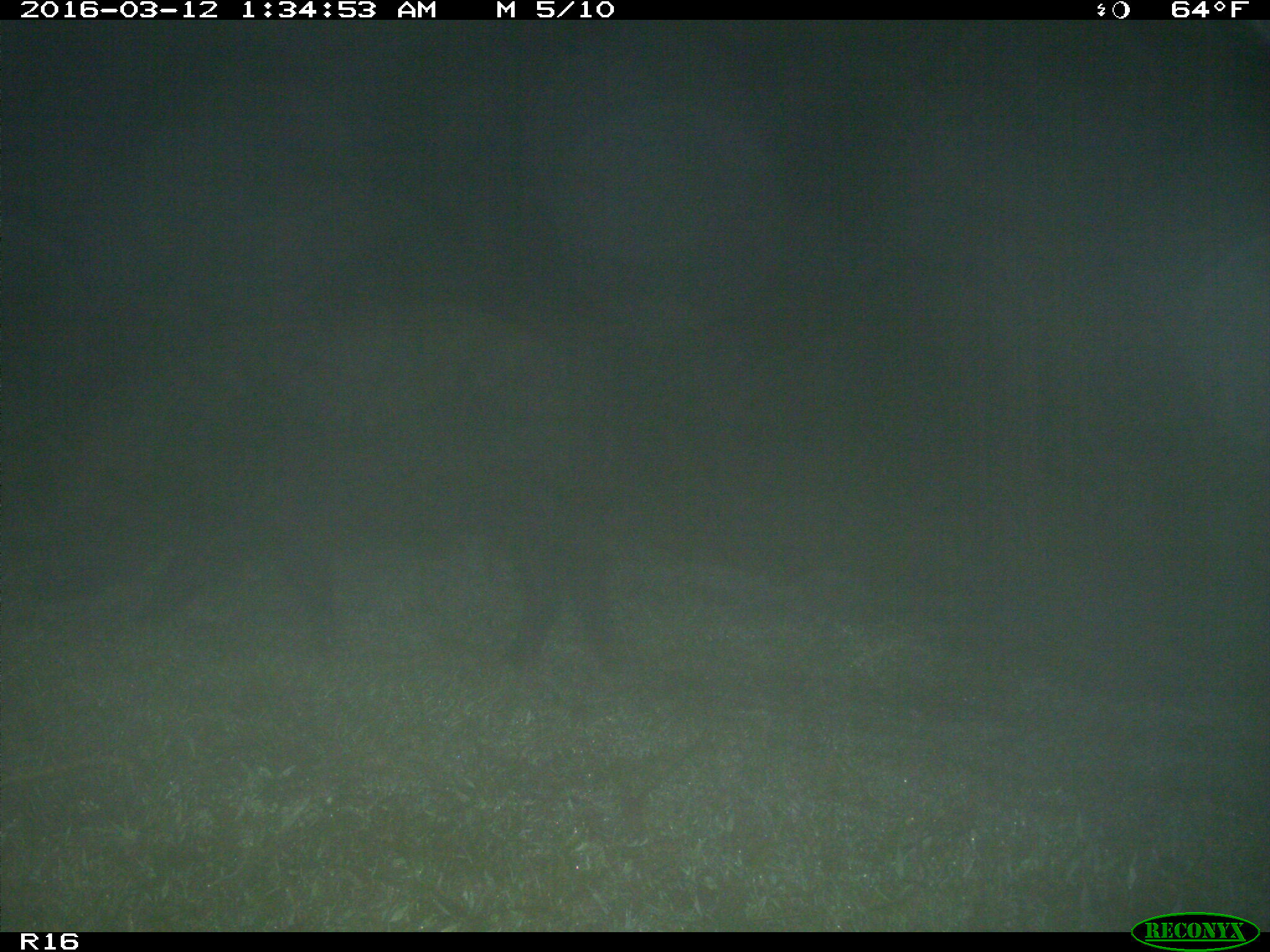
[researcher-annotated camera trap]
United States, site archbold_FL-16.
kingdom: Animalia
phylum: Chordata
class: Mammalia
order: Artiodactyla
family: Suidae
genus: Sus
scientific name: Sus scrofa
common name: wild boar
Sus scrofa (wild boar).